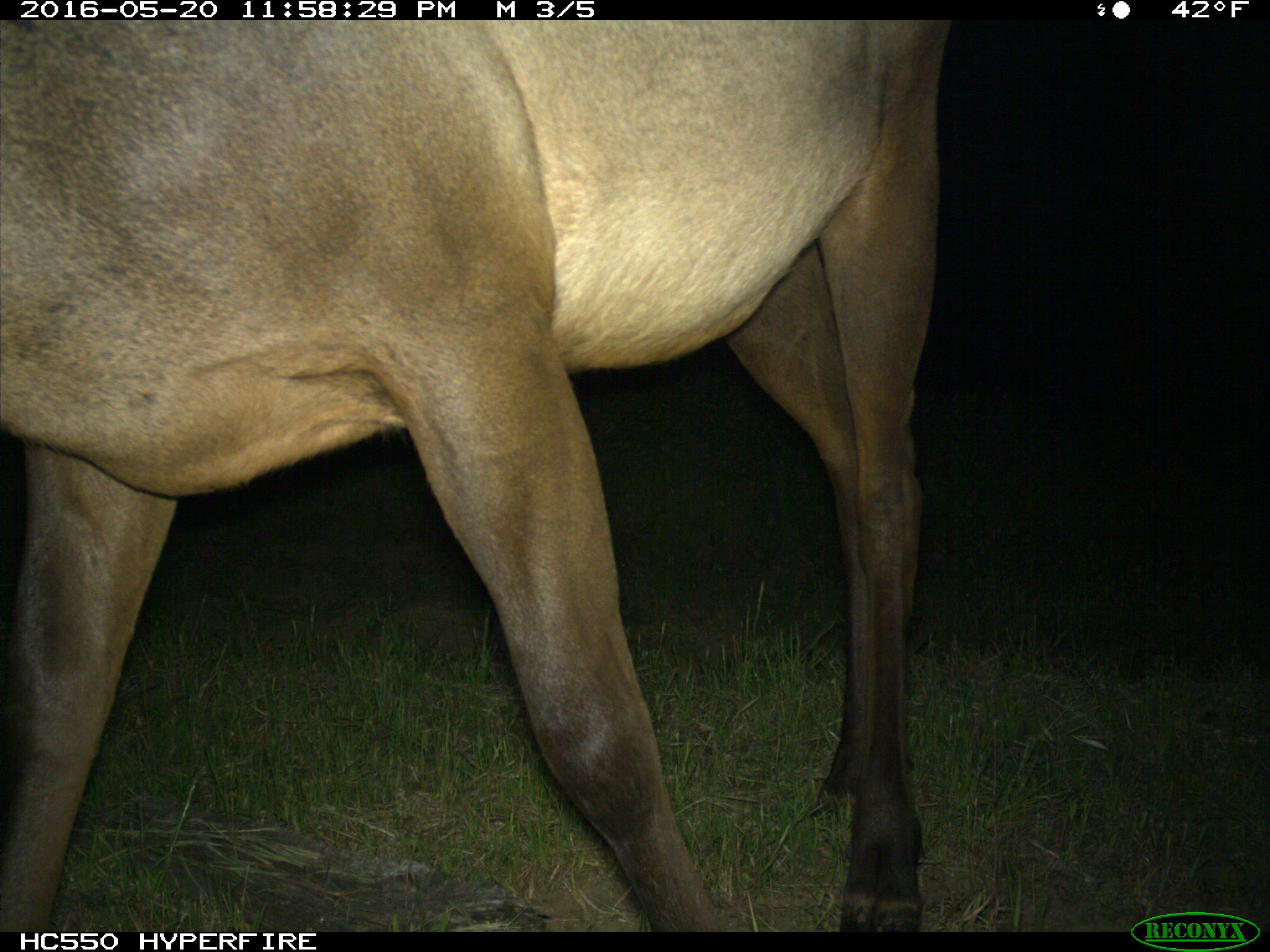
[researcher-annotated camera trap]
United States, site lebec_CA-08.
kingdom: Animalia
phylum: Chordata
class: Mammalia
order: Artiodactyla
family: Cervidae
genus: Cervus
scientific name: Cervus canadensis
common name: elk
Cervus canadensis (elk).